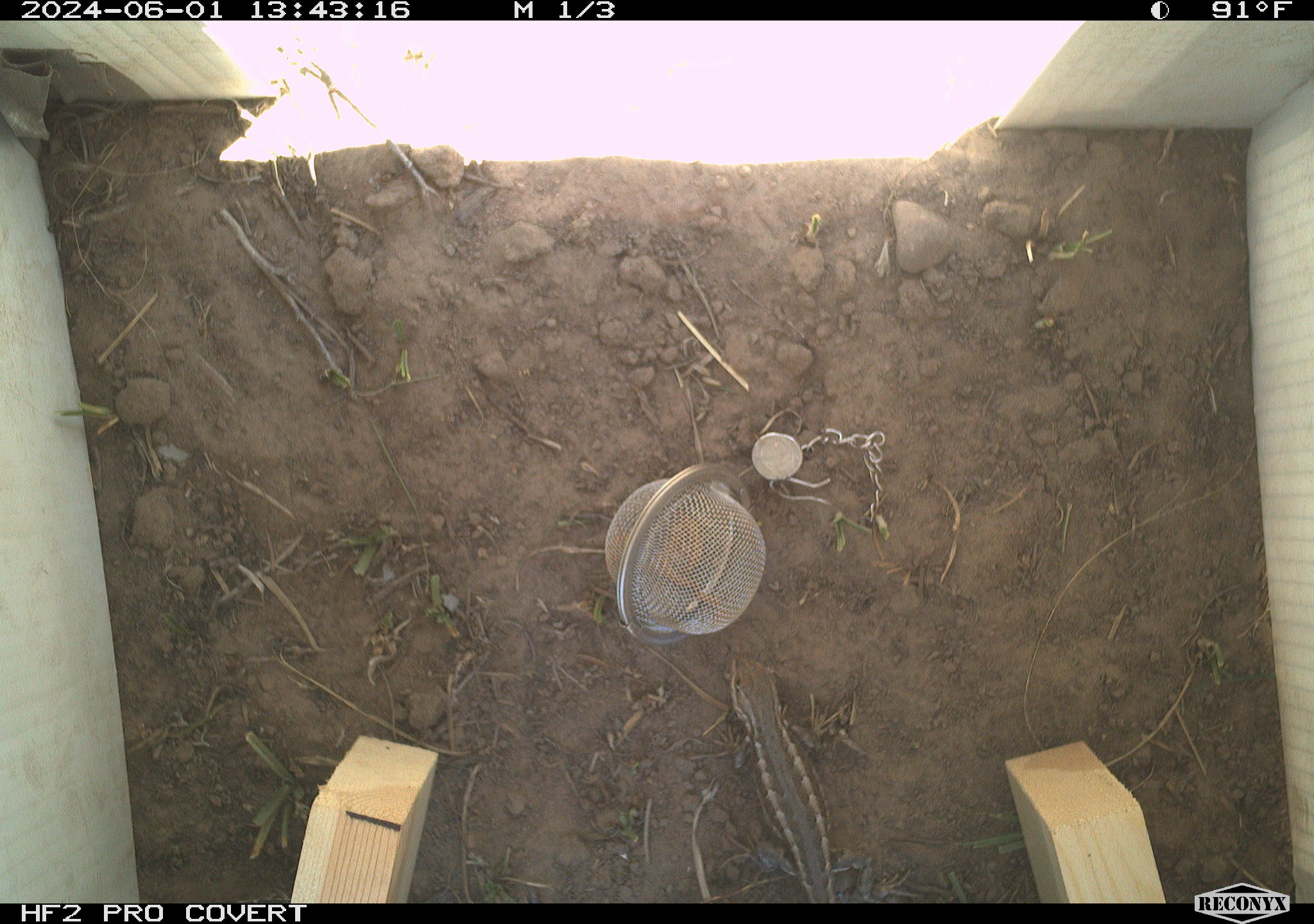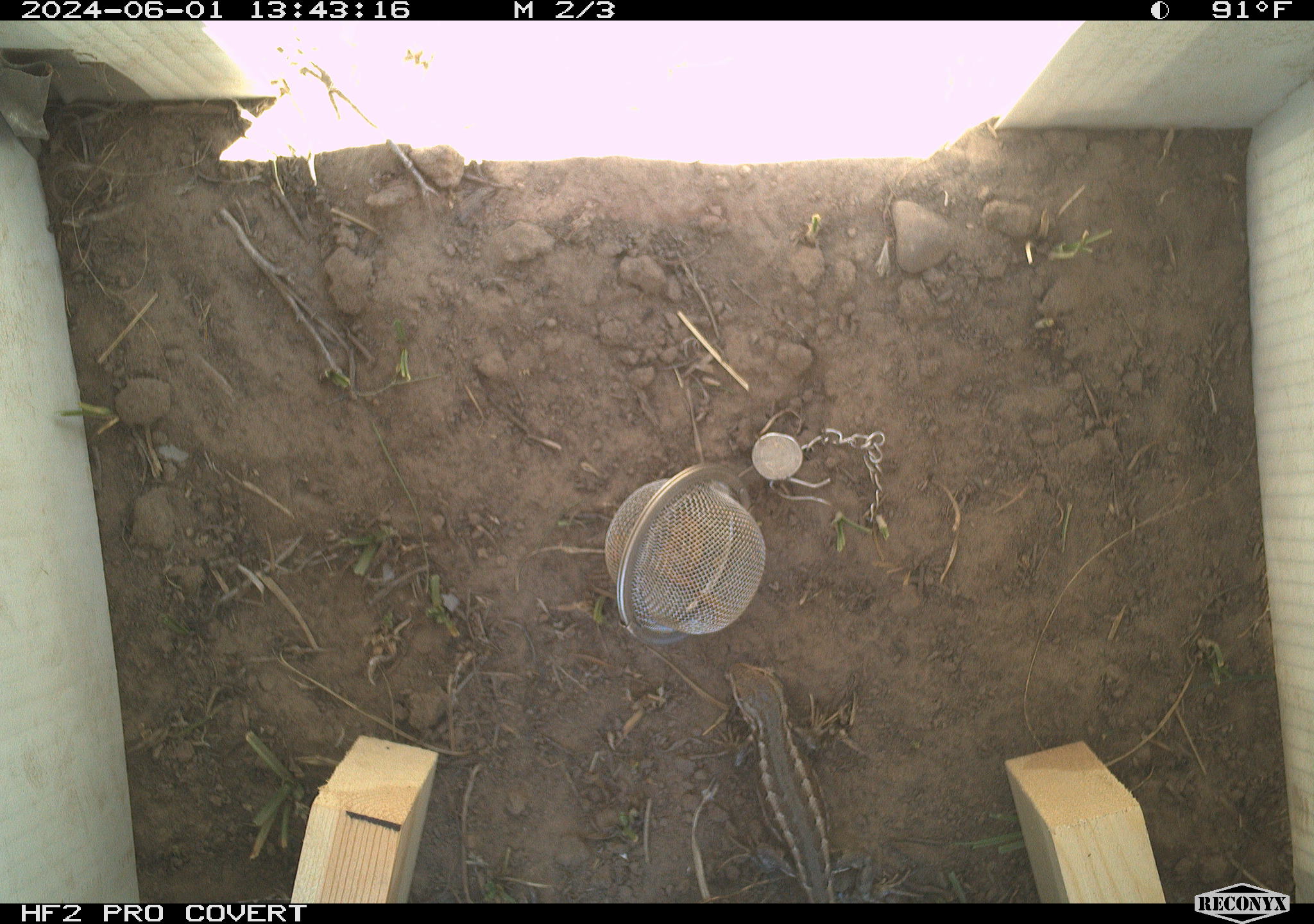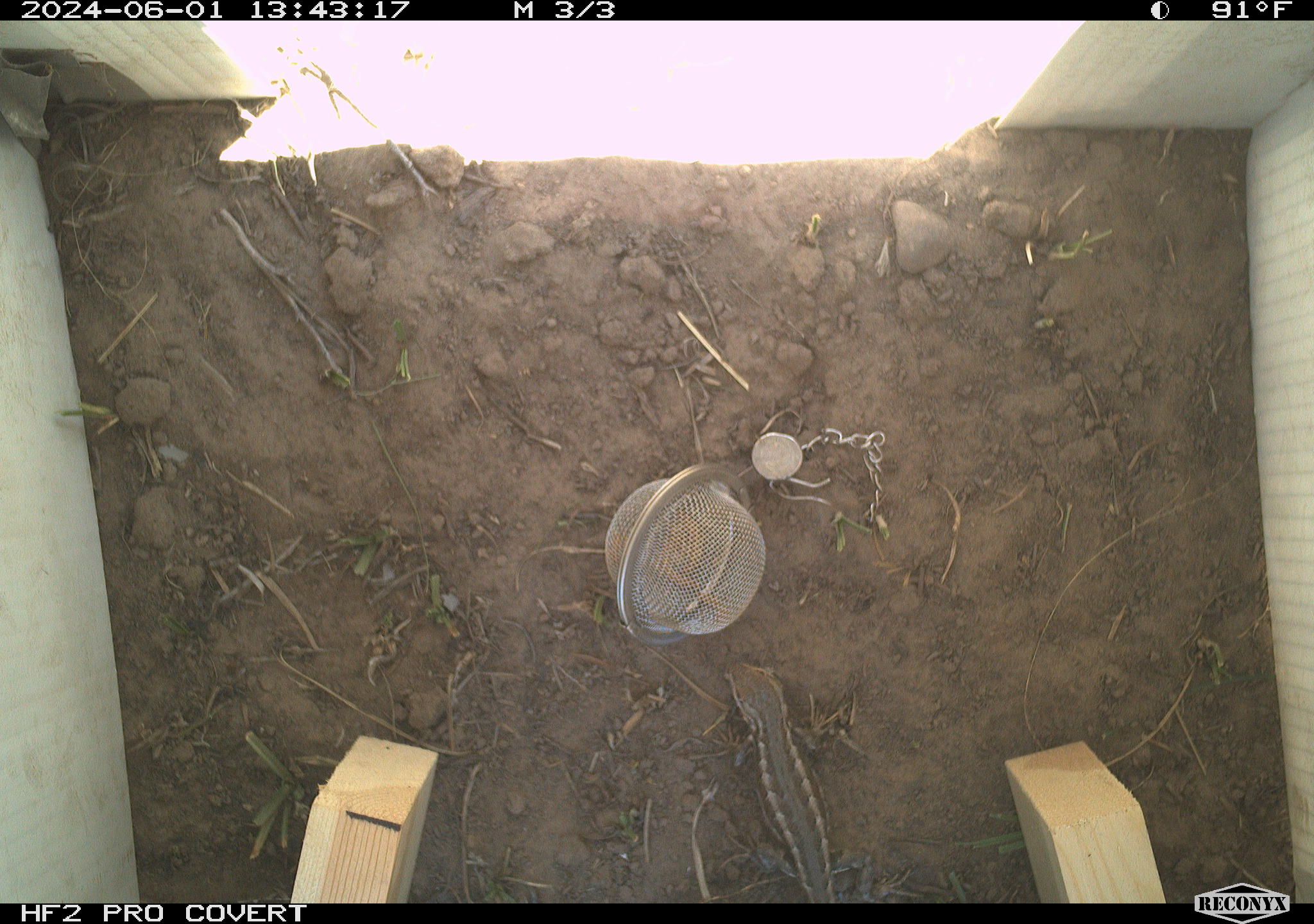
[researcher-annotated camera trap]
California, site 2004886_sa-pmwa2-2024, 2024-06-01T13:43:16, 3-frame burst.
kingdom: Animalia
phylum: Chordata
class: Reptilia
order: Squamata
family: Phrynosomatidae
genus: Sceloporus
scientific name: Sceloporus occidentalis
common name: western fence lizard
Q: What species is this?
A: Western fence lizard (Sceloporus occidentalis).